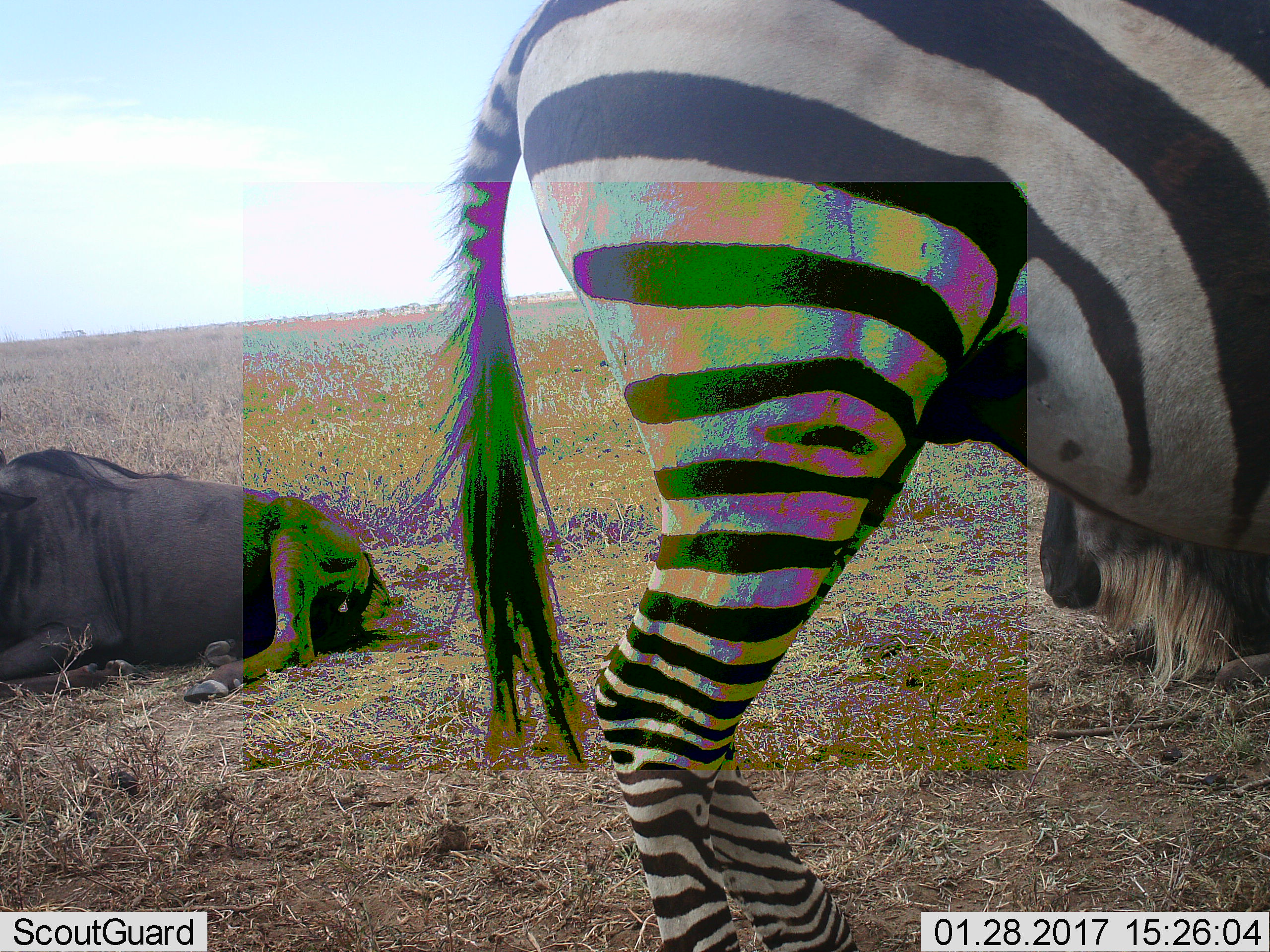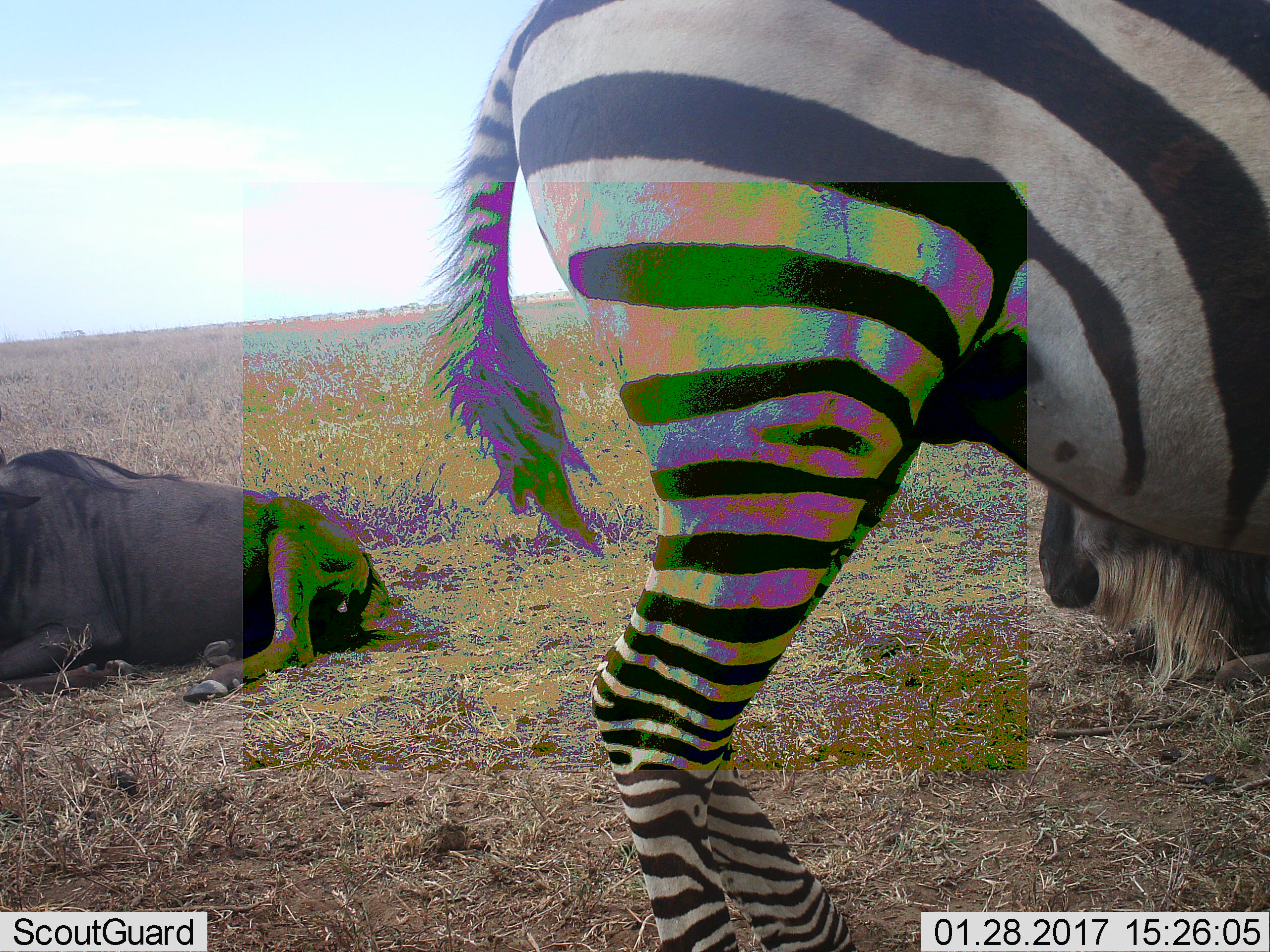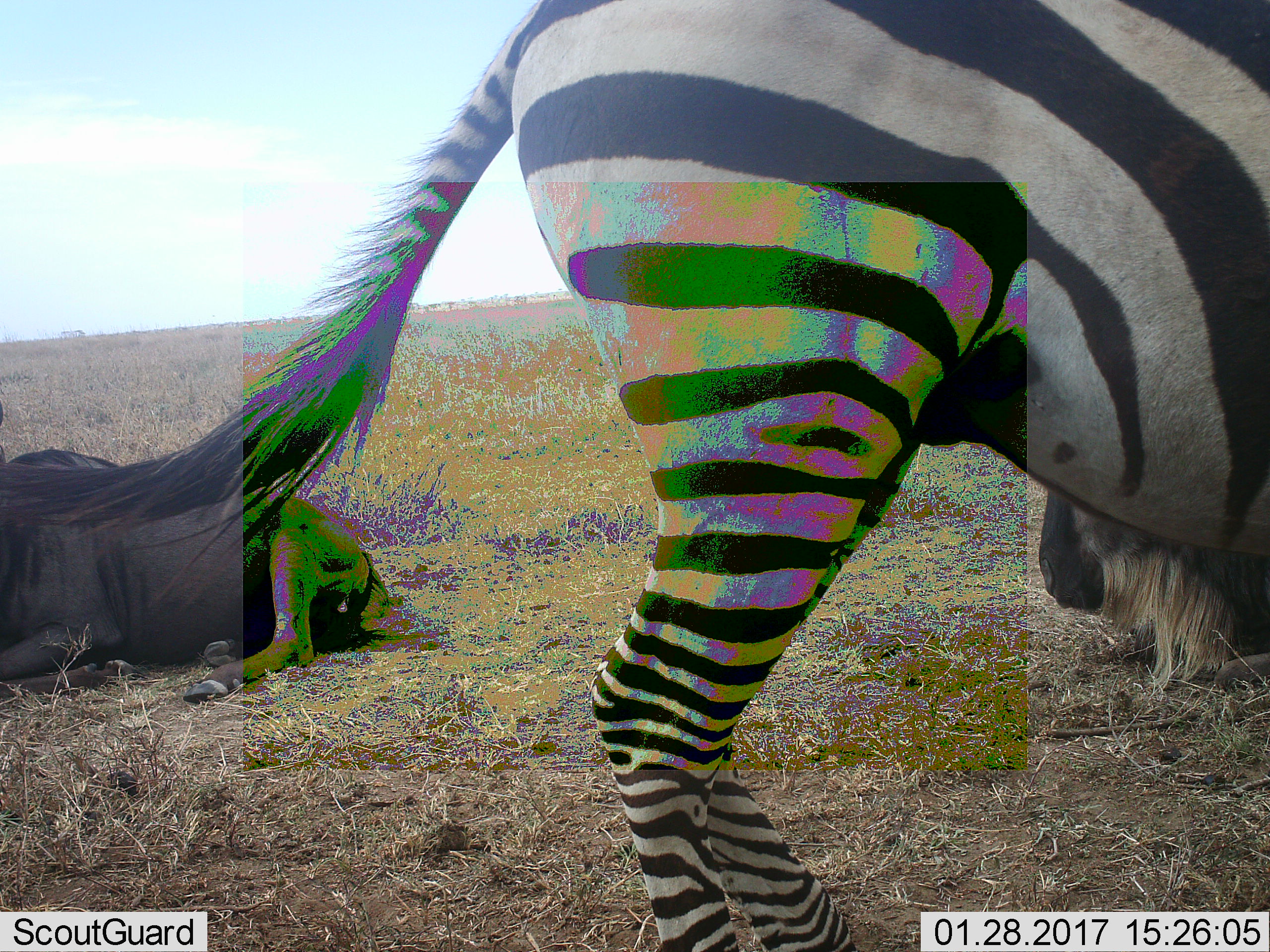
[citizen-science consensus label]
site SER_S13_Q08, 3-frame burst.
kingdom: Animalia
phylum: Chordata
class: Mammalia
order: Artiodactyla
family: Bovidae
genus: Connochaetes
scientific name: Connochaetes taurinus taurinus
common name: blue wildebeest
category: wildebeestblue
Wildebeestblue (blue wildebeest) (Connochaetes taurinus taurinus), count 2. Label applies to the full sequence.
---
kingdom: Animalia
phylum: Chordata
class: Mammalia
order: Perissodactyla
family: Equidae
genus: Equus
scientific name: Equus quagga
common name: plains zebra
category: zebraplains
Zebraplains (plains zebra) (Equus quagga), count 1. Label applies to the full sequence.